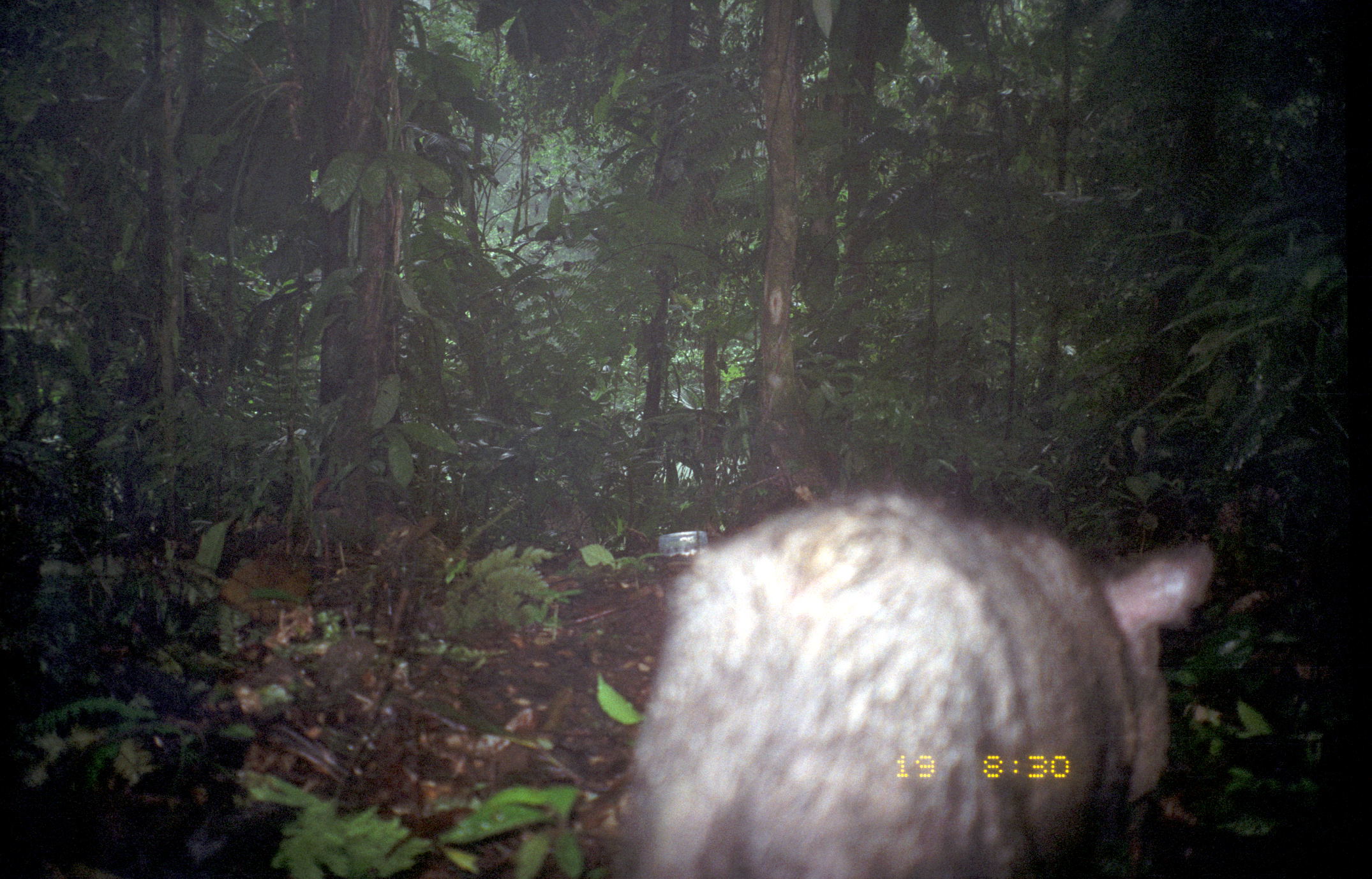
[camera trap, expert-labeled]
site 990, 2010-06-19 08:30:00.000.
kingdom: Animalia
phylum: Chordata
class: Mammalia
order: Artiodactyla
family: Tayassuidae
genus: Pecari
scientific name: Pecari tajacu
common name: collared peccary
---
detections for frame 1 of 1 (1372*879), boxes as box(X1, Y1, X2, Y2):
pecari tajacu: box(611, 482, 1217, 878)